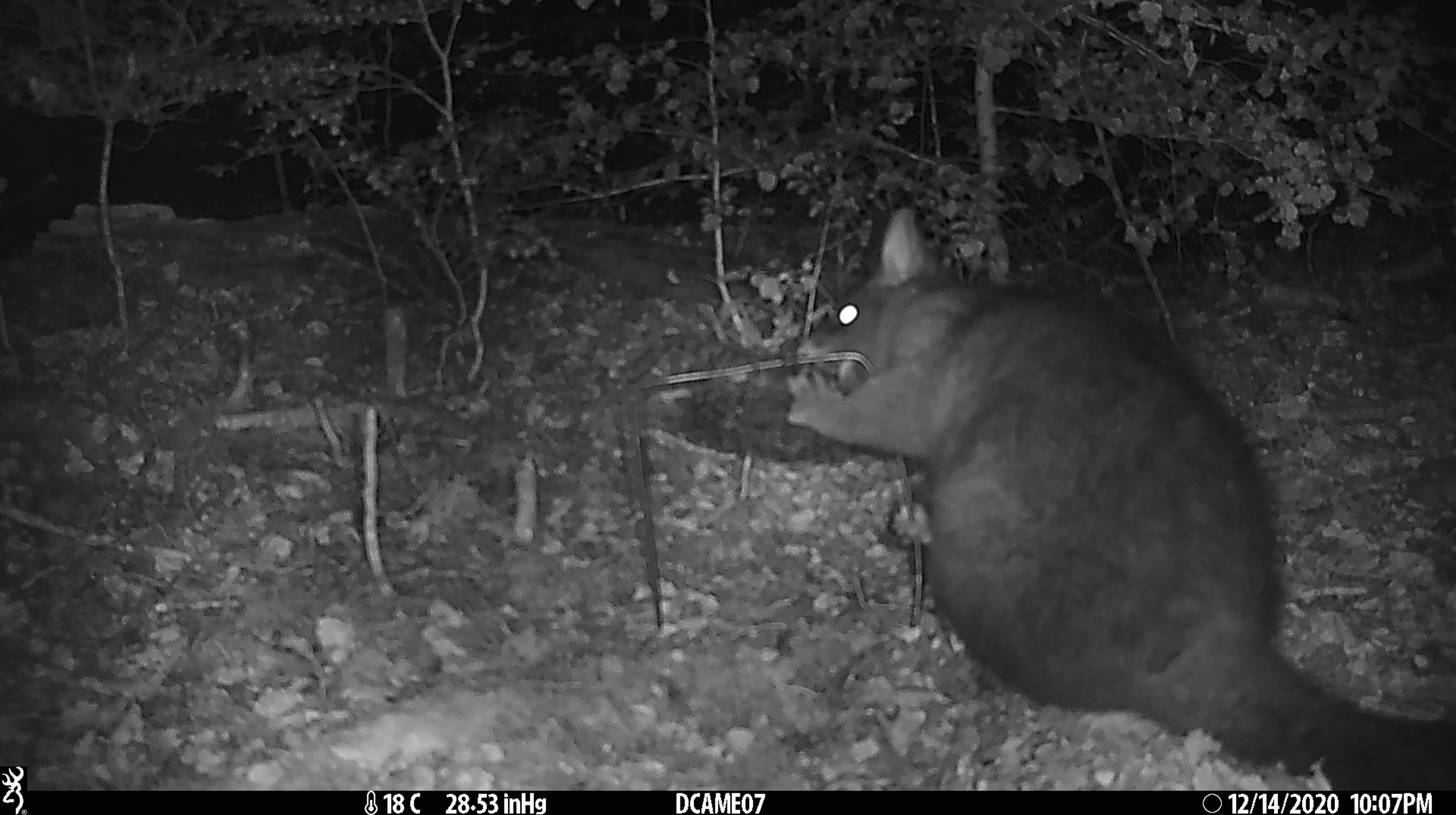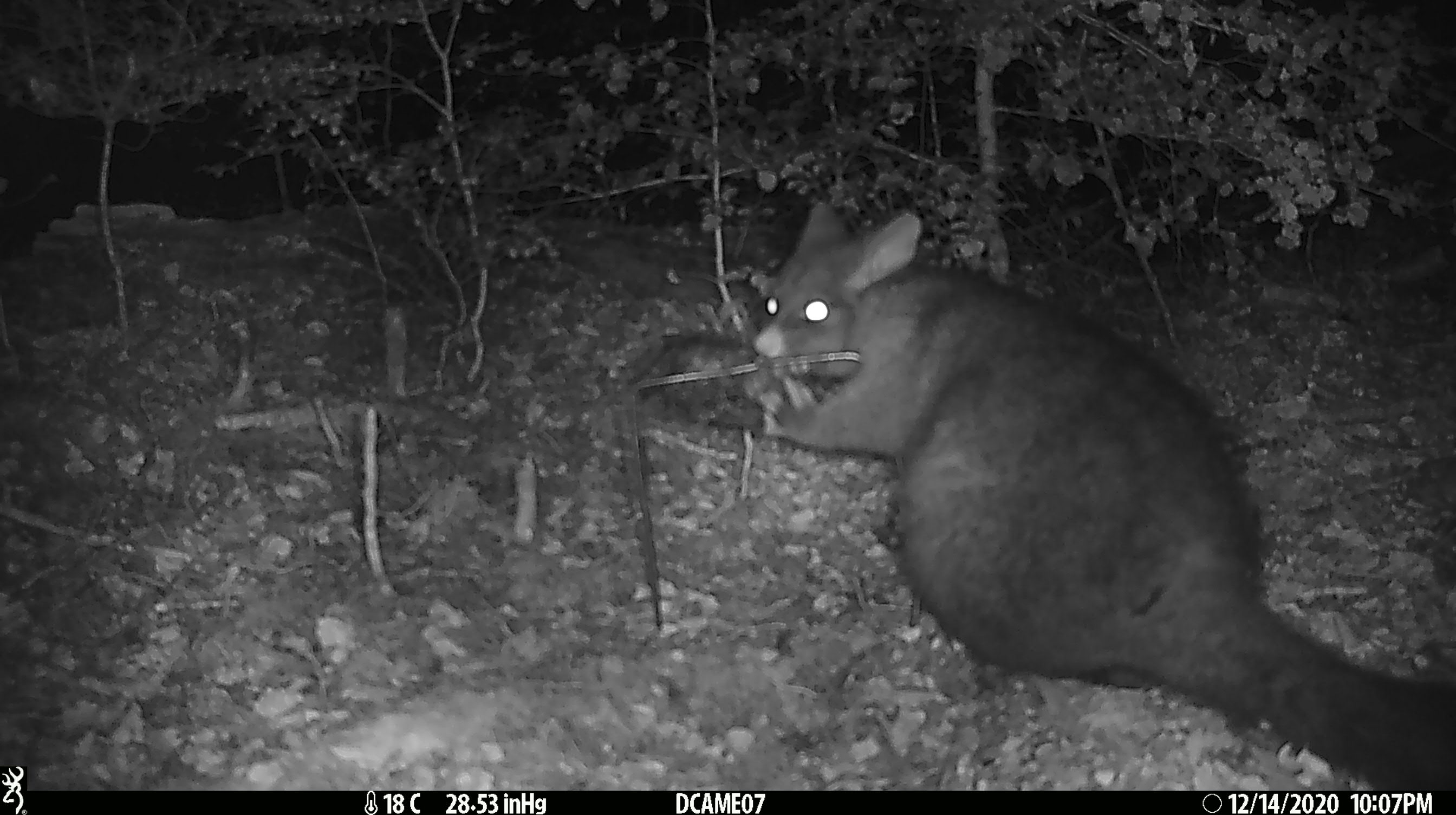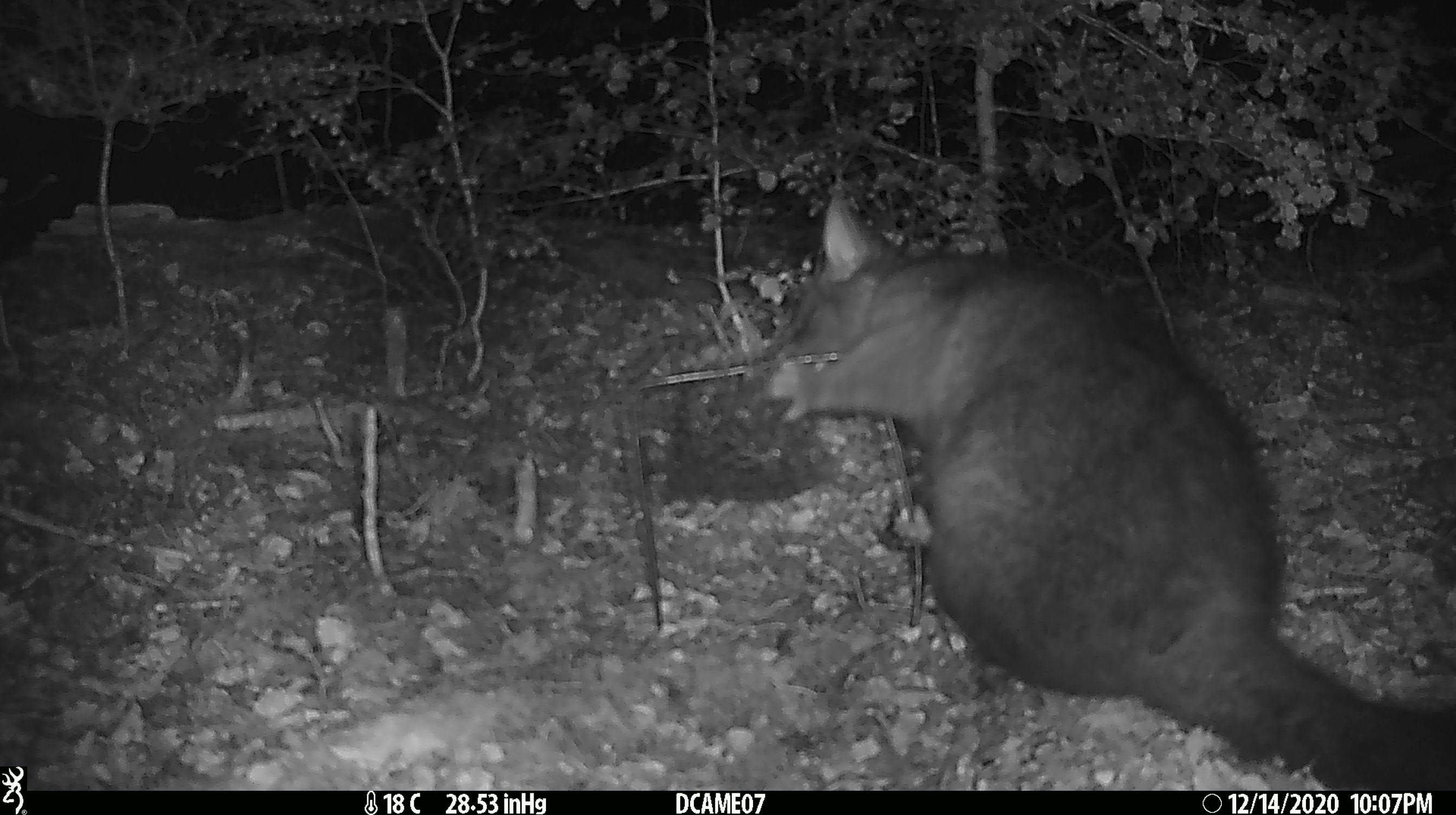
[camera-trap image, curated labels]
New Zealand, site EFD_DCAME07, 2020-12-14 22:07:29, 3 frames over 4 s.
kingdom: Animalia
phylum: Chordata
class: Mammalia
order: Diprotodontia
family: Phalangeridae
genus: Trichosurus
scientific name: Trichosurus vulpecula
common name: common brushtail possum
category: possum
Possum (common brushtail possum) (Trichosurus vulpecula).